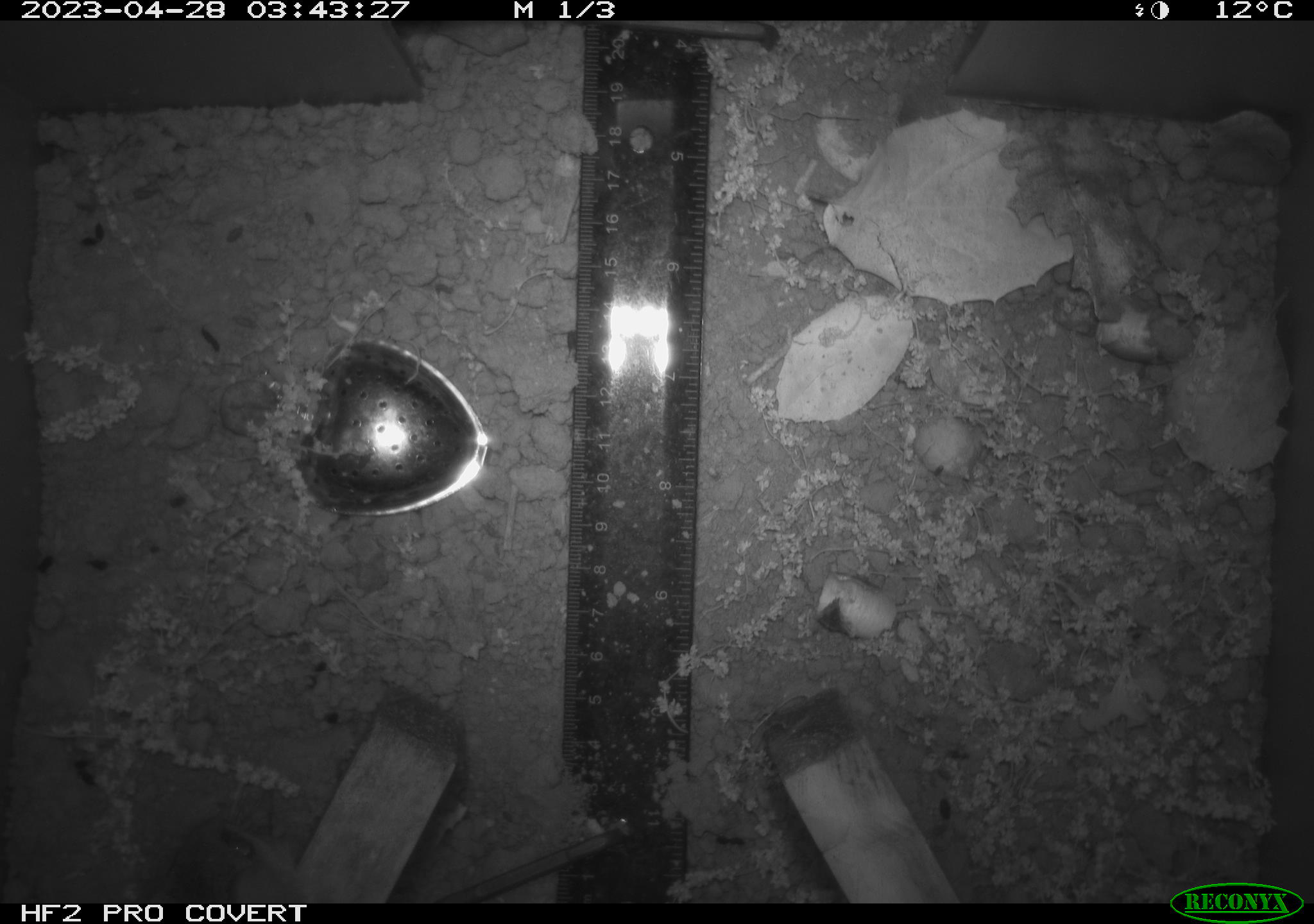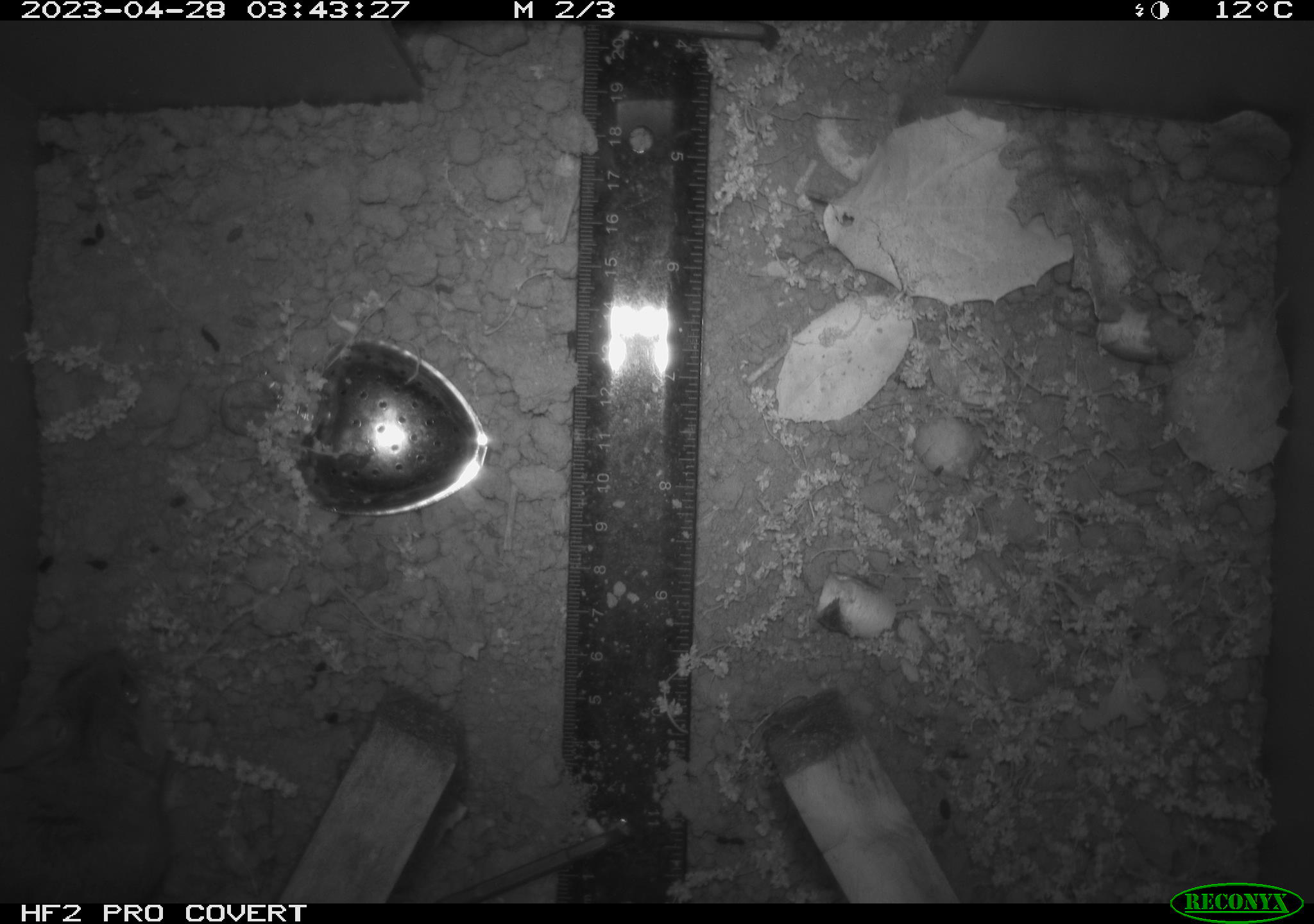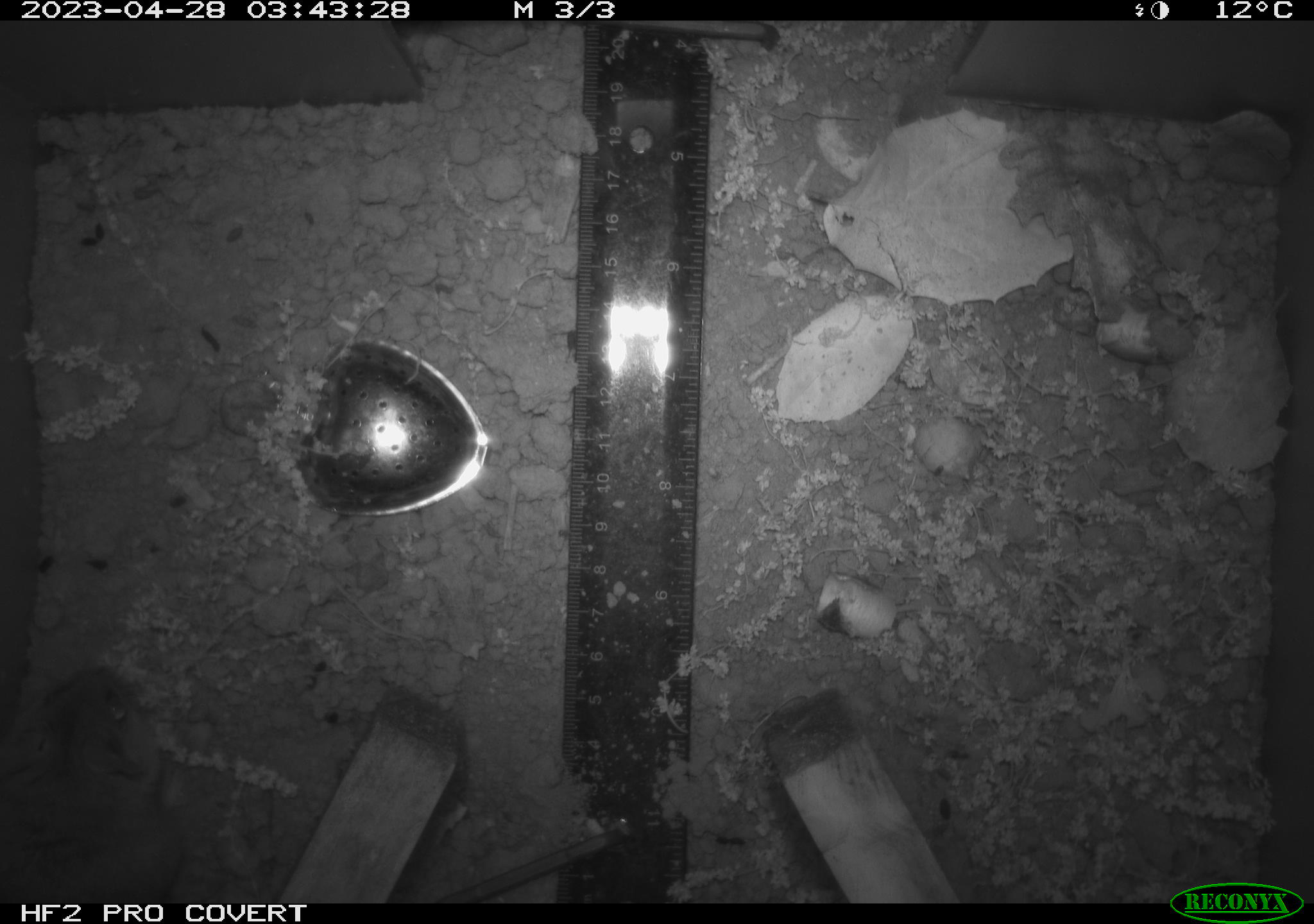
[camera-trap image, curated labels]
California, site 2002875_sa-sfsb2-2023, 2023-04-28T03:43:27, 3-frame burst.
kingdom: Animalia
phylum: Chordata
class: Mammalia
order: Rodentia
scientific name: Rodentia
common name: mouse species